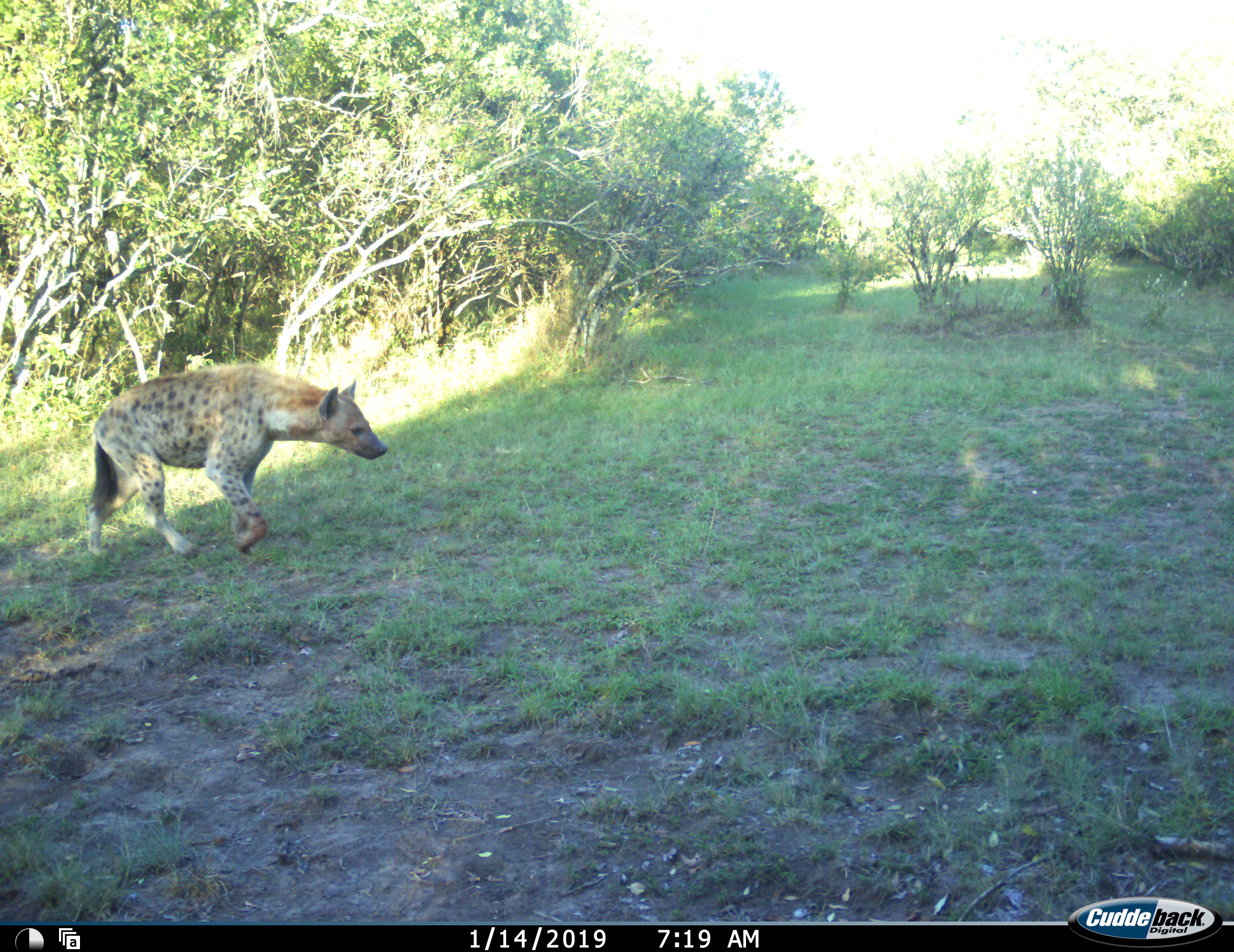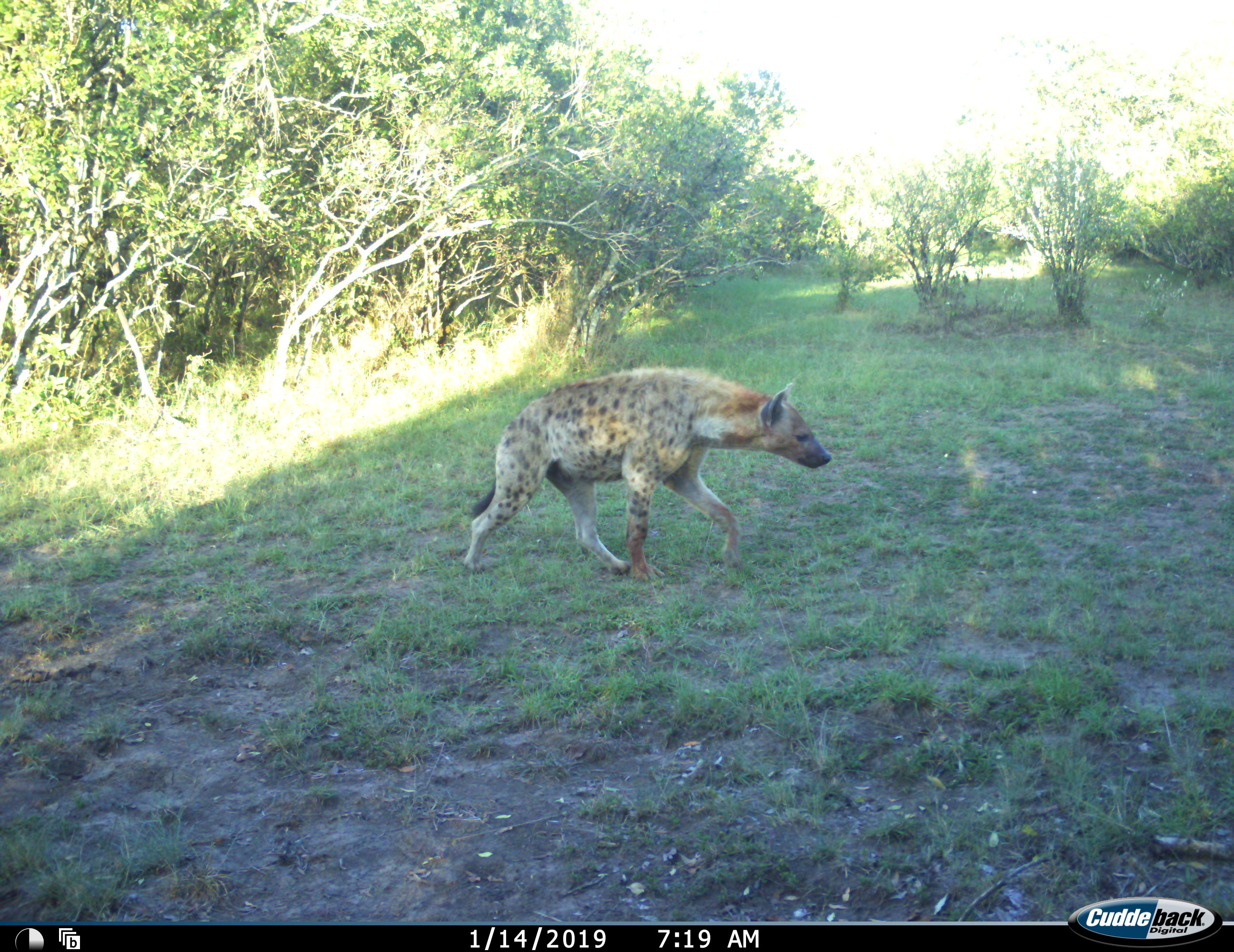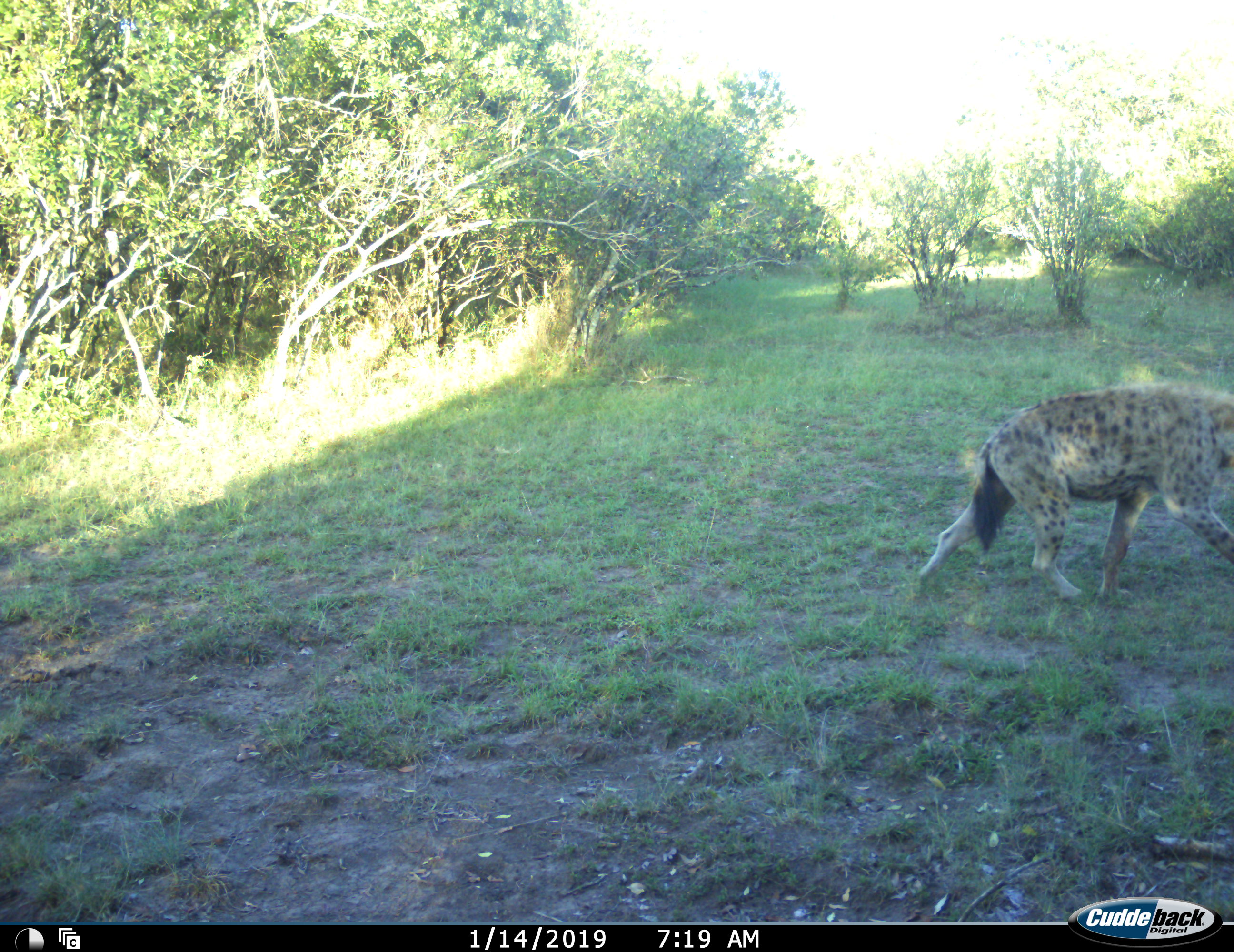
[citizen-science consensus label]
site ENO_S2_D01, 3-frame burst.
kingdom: Animalia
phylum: Chordata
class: Mammalia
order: Carnivora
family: Hyaenidae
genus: Crocuta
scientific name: Crocuta crocuta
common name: spotted hyena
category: hyenaspotted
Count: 1.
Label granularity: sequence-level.